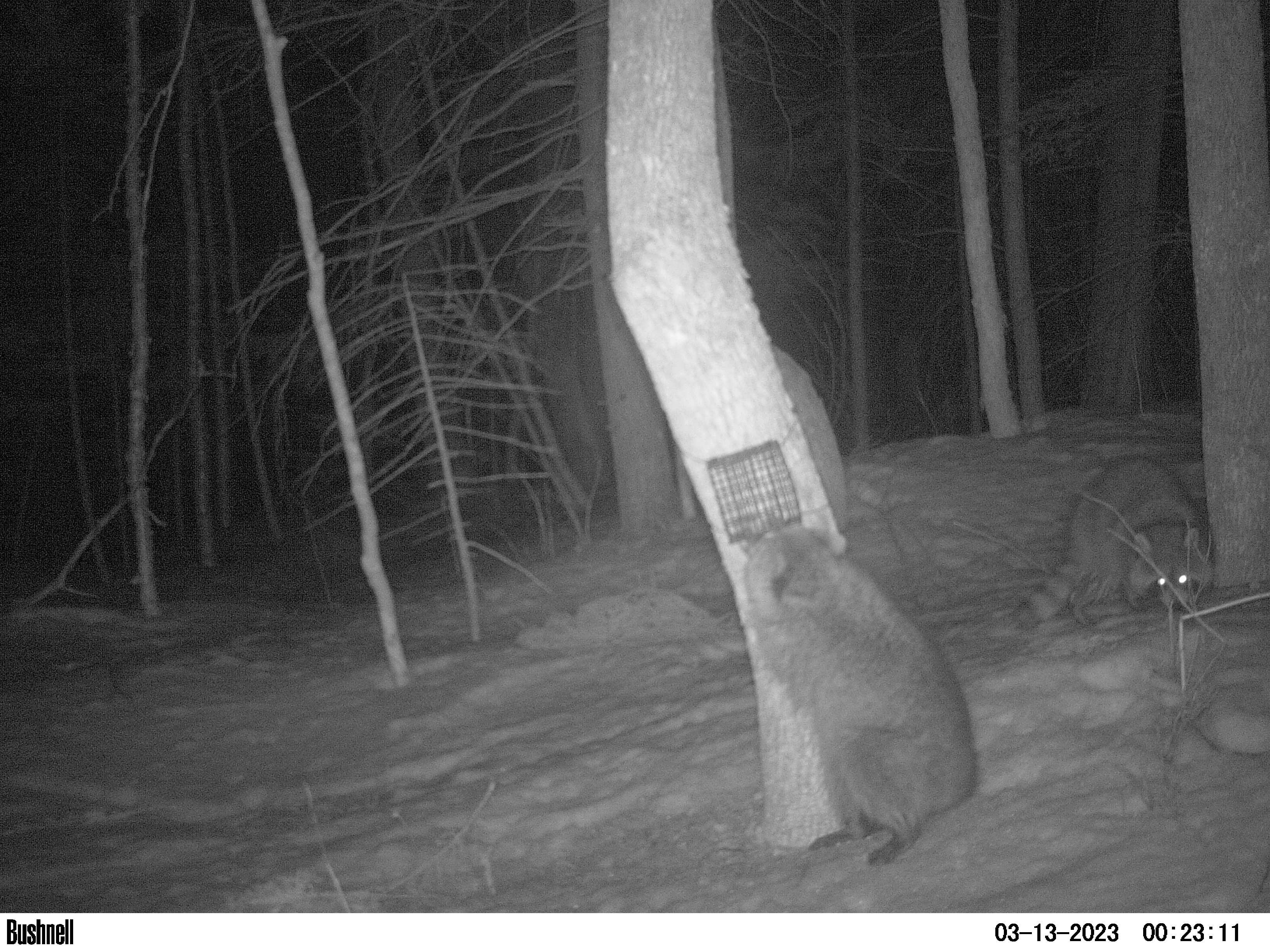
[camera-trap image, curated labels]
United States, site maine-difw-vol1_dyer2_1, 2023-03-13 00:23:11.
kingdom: Animalia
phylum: Chordata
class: Mammalia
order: Carnivora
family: Procyonidae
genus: Procyon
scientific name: Procyon lotor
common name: raccoon